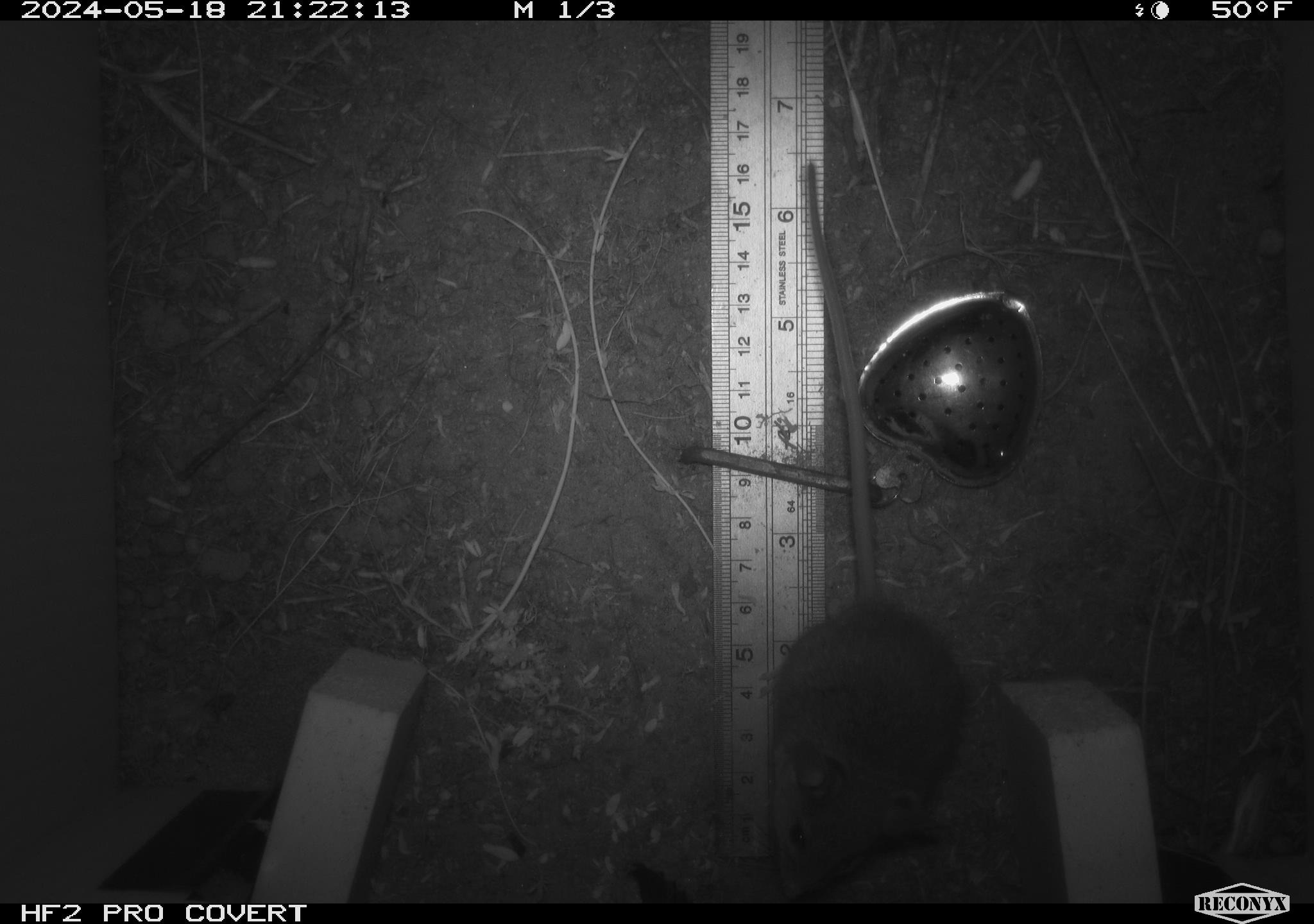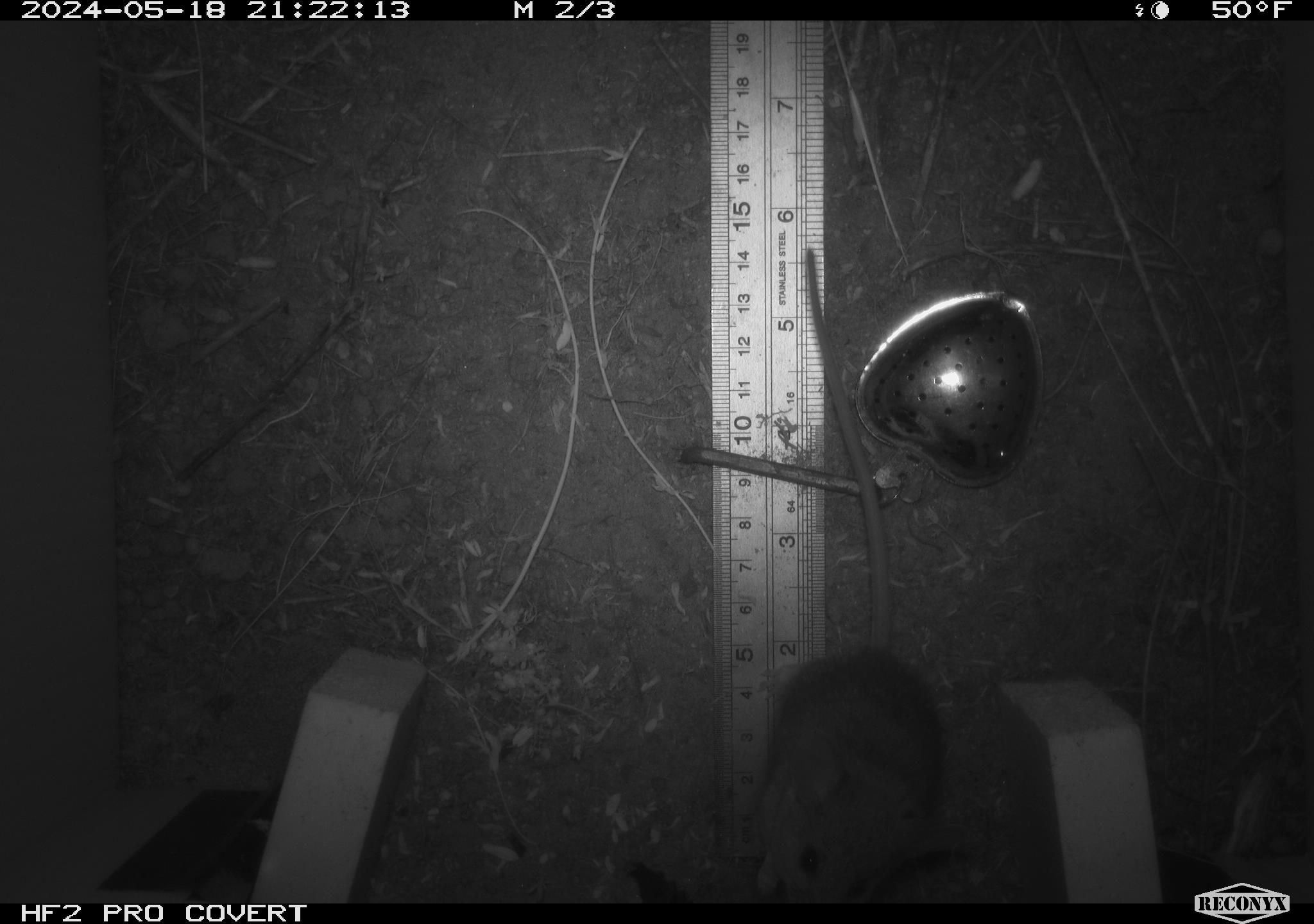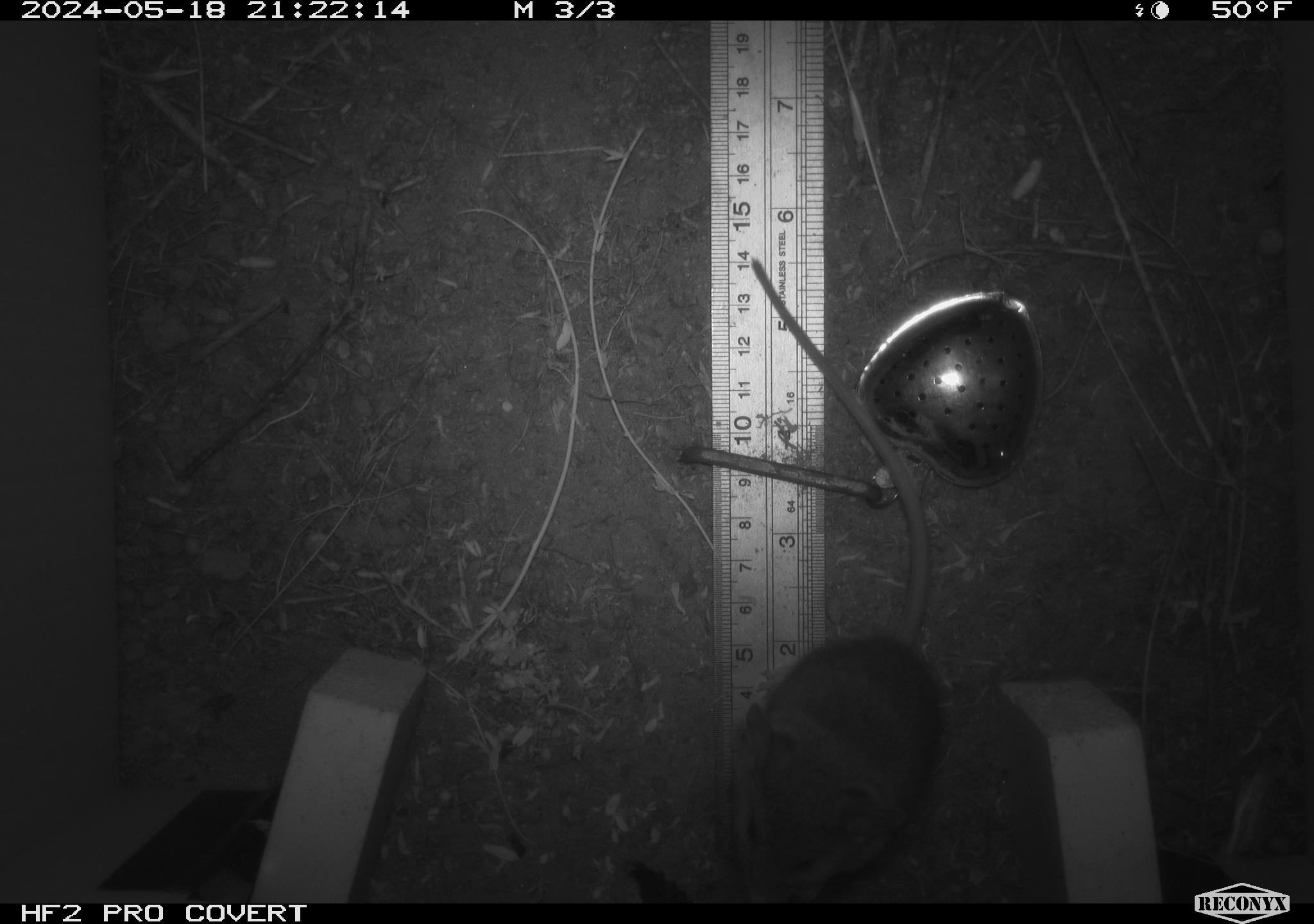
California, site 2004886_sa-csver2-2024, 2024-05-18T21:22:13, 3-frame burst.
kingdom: Animalia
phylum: Chordata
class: Mammalia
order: Rodentia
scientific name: Rodentia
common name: rodent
Rodent (Rodentia).